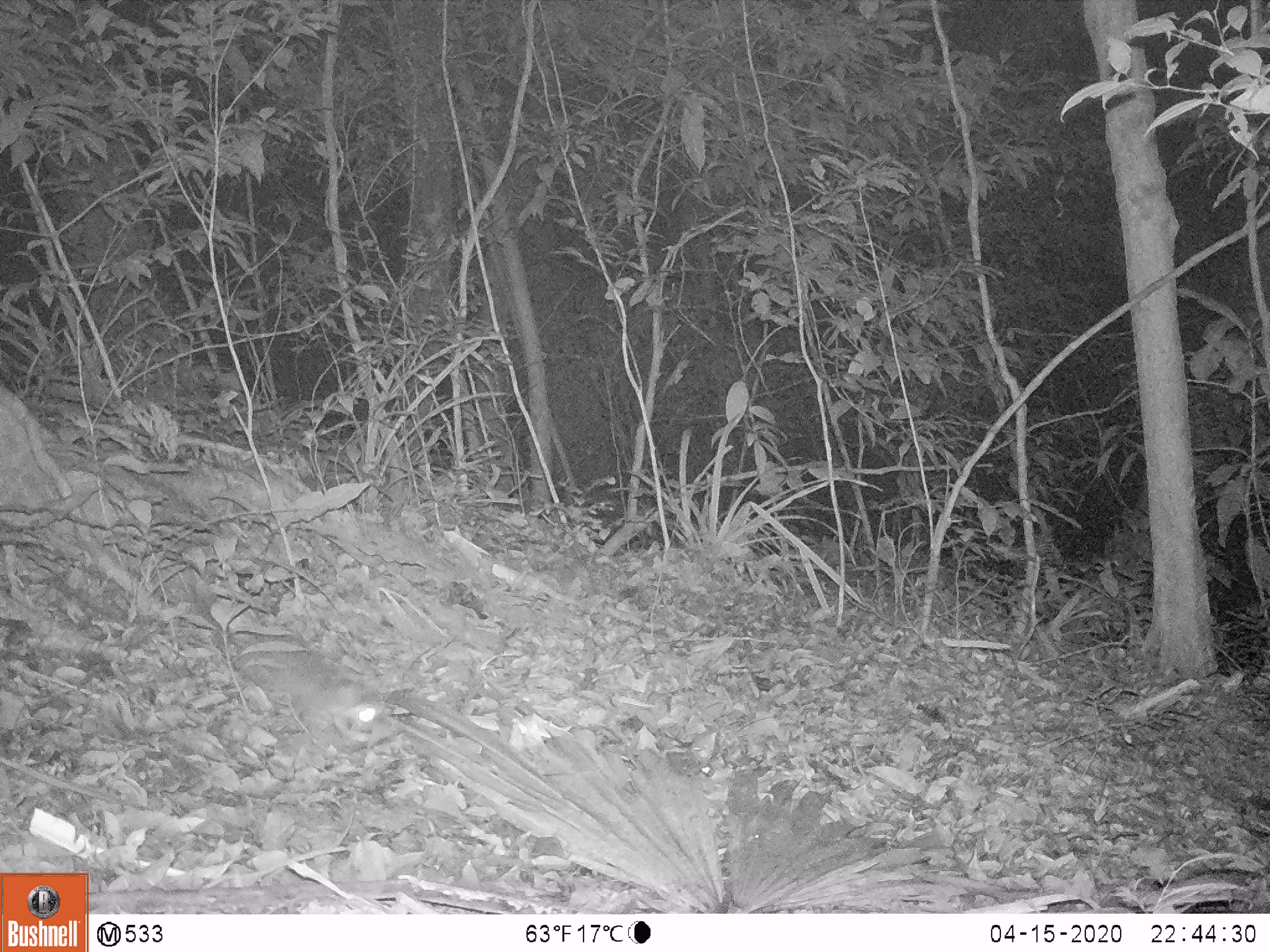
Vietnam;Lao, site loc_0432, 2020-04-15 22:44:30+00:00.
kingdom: Animalia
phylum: Chordata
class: Mammalia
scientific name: Mammalia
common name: mammal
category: unidentified small mammal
Unidentified small mammal (mammal) (Mammalia). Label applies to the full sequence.